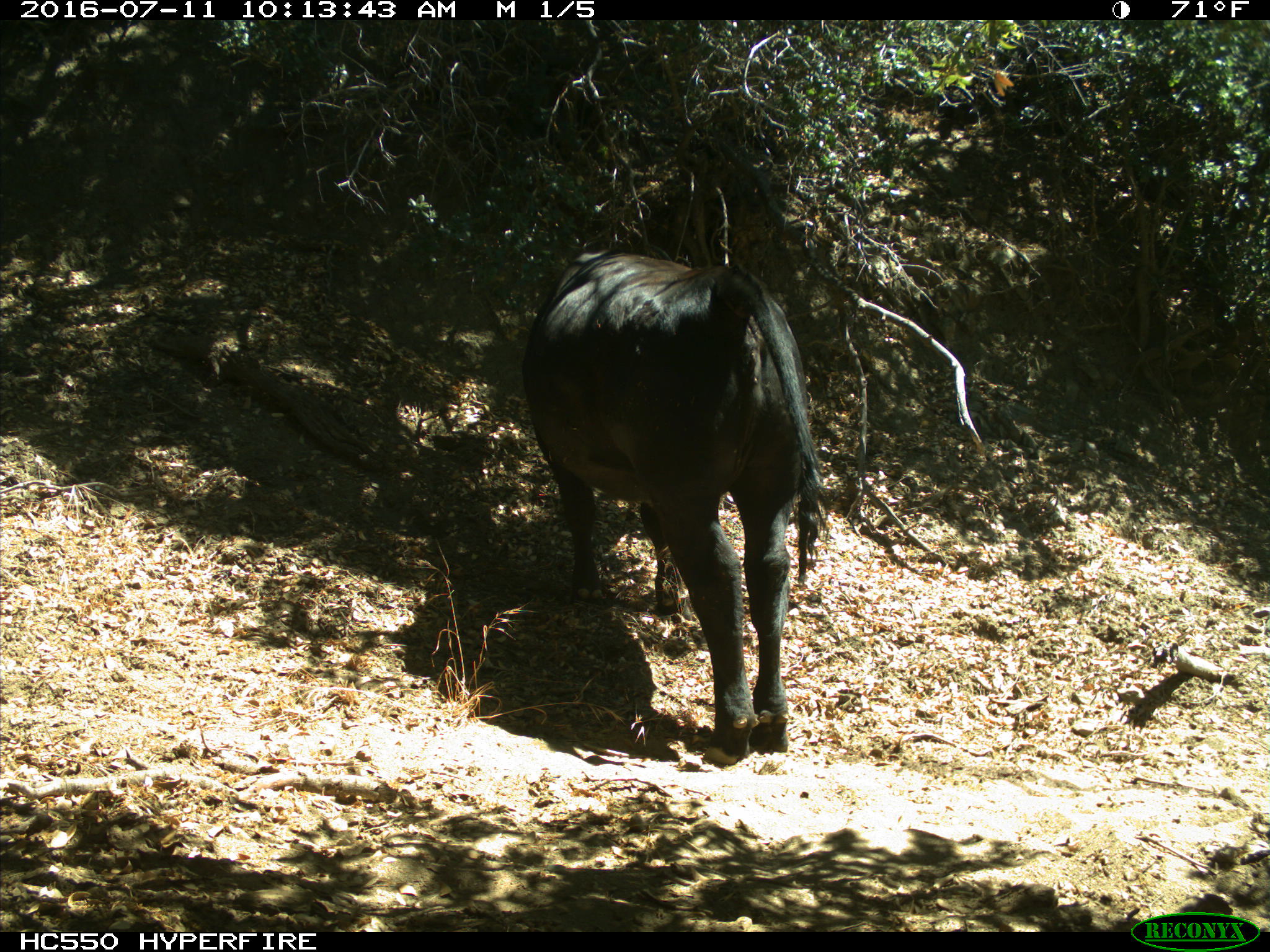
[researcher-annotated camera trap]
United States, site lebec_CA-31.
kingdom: Animalia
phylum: Chordata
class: Mammalia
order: Artiodactyla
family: Bovidae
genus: Bos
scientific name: Bos taurus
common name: domestic cow